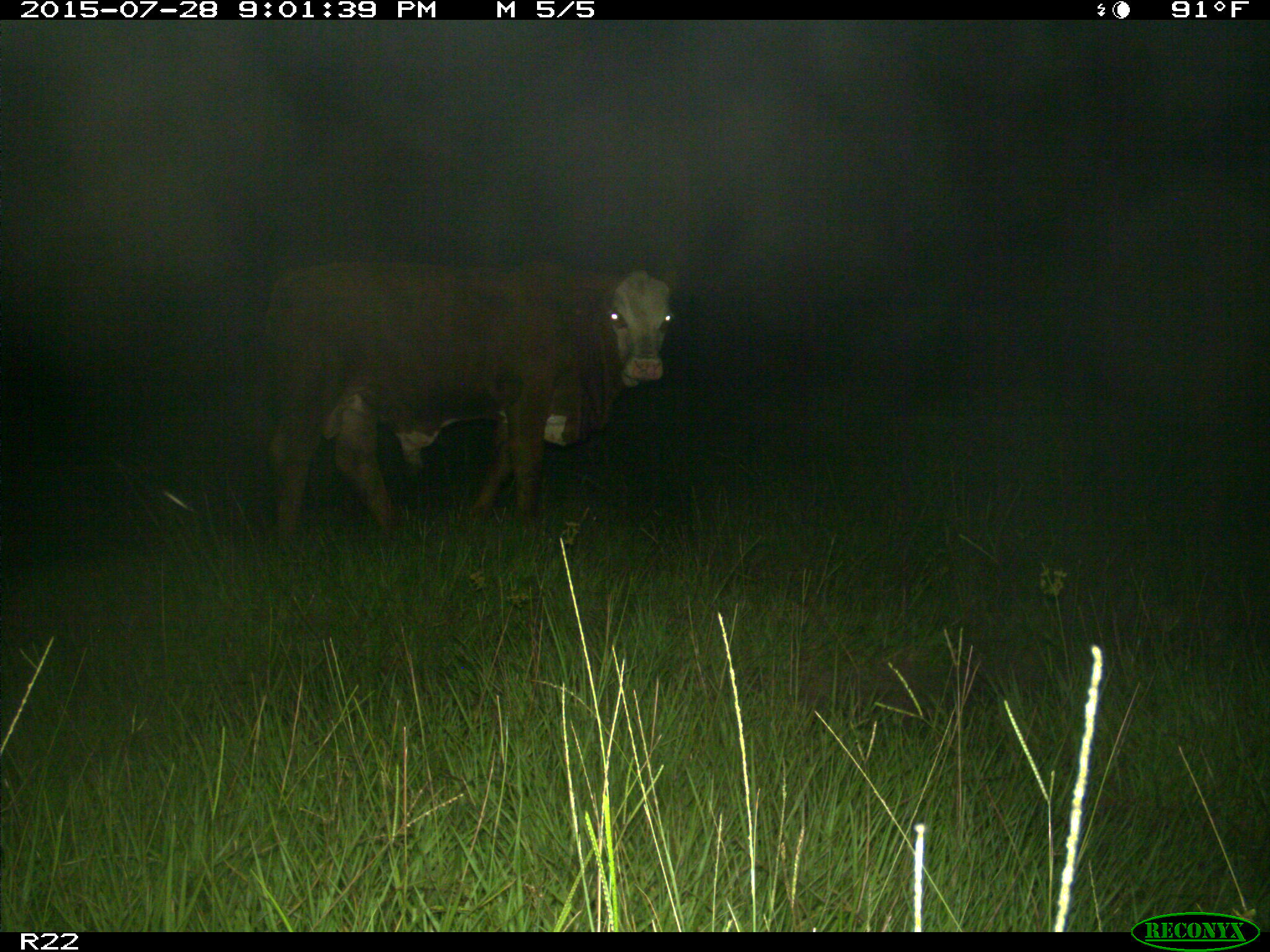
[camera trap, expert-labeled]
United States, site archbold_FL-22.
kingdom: Animalia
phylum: Chordata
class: Mammalia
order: Artiodactyla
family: Bovidae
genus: Bos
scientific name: Bos taurus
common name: domestic cow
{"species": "Bos taurus (domestic cow)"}